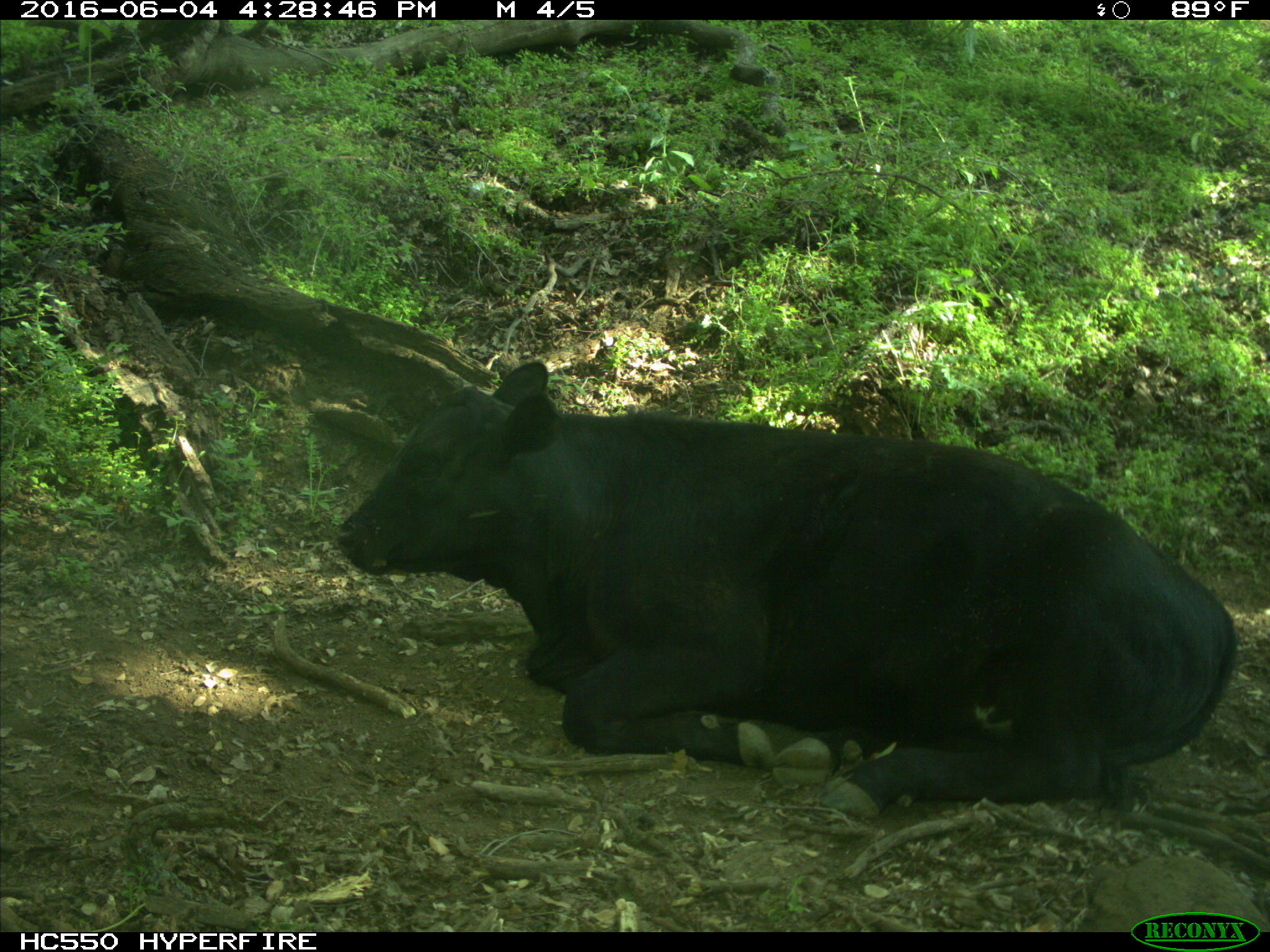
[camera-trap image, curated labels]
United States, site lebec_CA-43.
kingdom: Animalia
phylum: Chordata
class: Mammalia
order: Artiodactyla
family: Bovidae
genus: Bos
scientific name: Bos taurus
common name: domestic cow